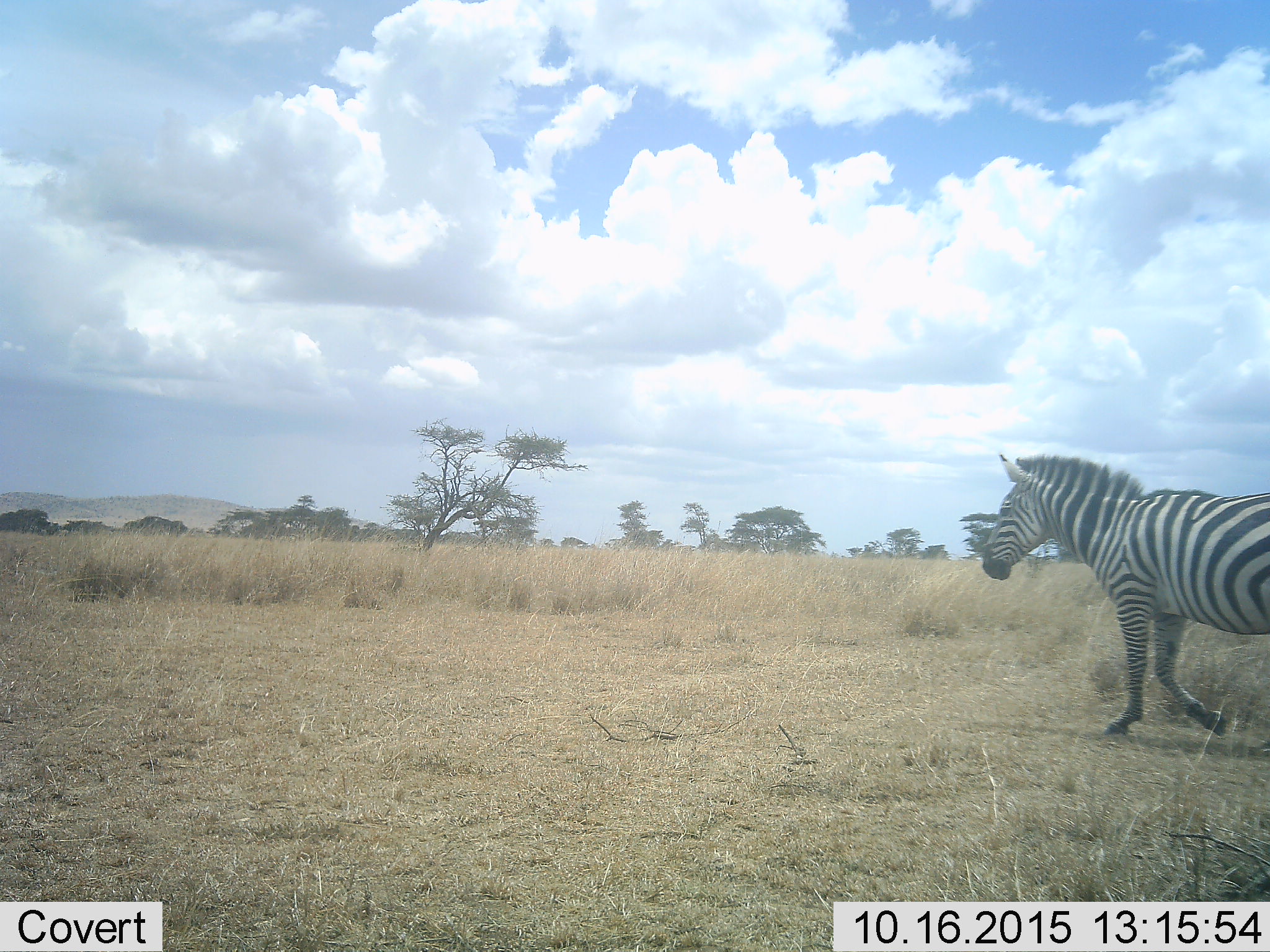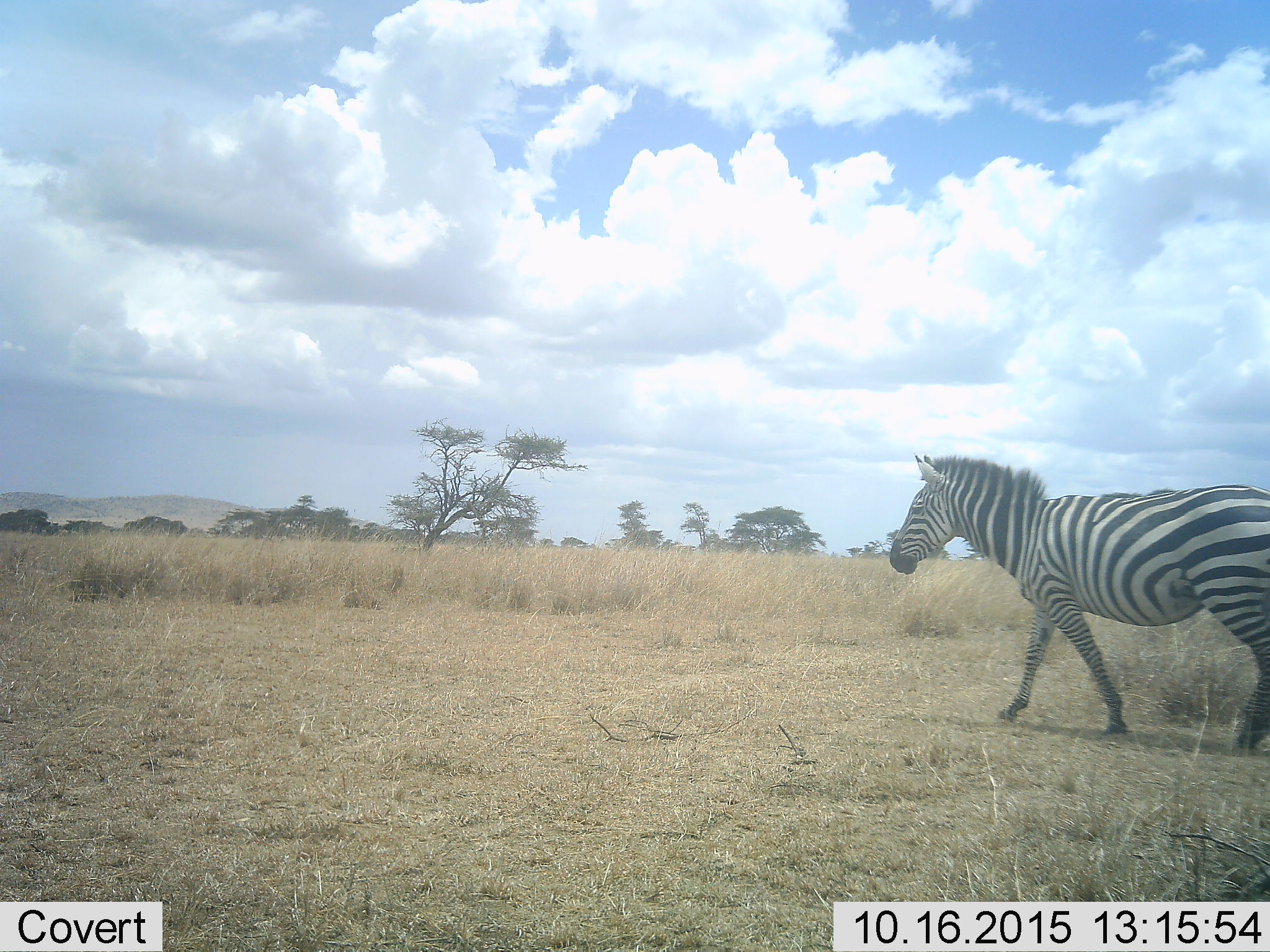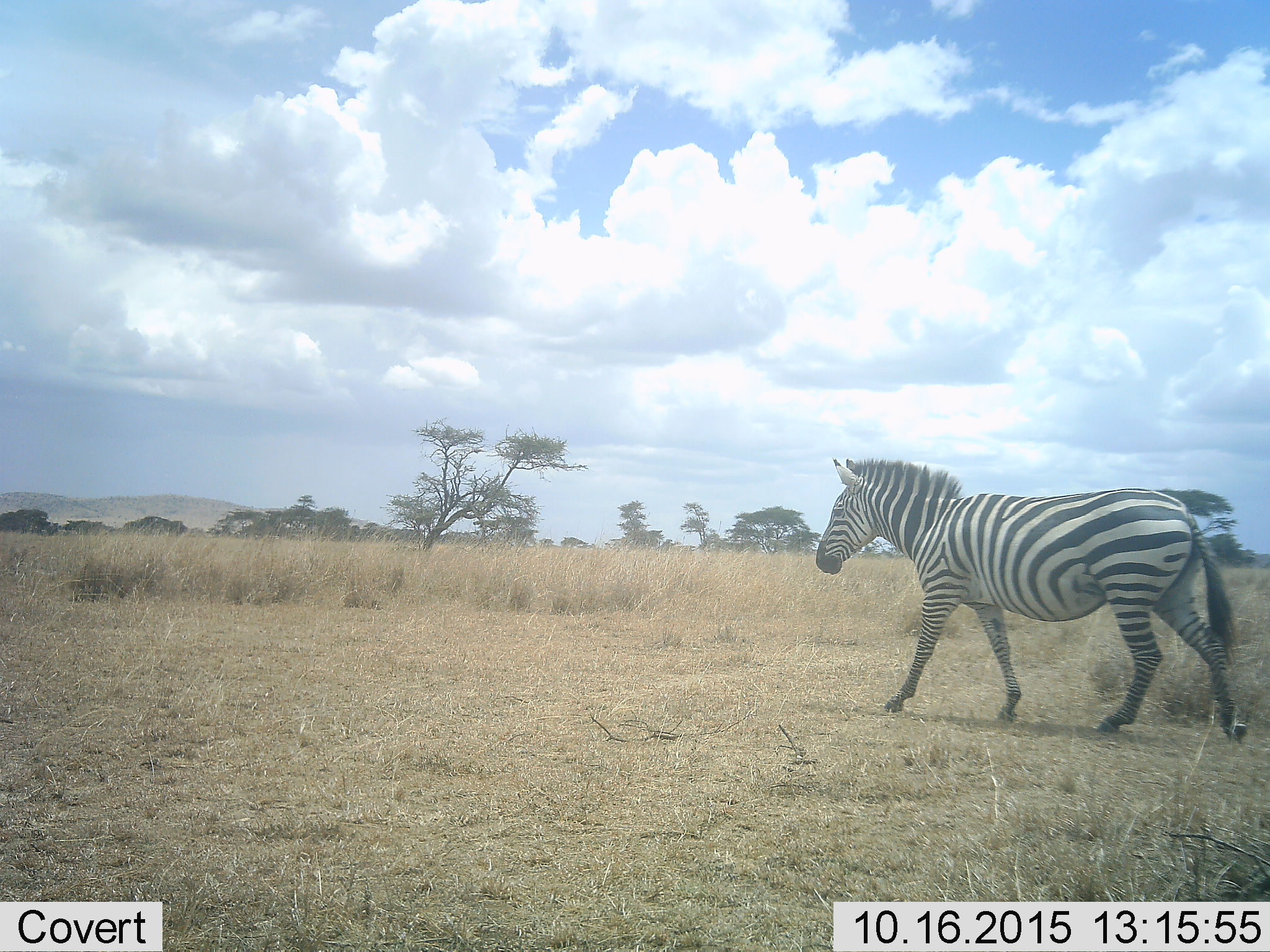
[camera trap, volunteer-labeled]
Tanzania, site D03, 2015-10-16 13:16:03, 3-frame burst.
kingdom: Animalia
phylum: Chordata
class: Mammalia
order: Perissodactyla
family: Equidae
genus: Equus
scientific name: Equus quagga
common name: plains zebra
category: zebra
Zebra (plains zebra) (Equus quagga), count 1. Behavior (volunteer vote fractions): standing 20%, resting 0%, moving 87%, interacting 0%. Young present (vote fraction): 0%. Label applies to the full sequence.